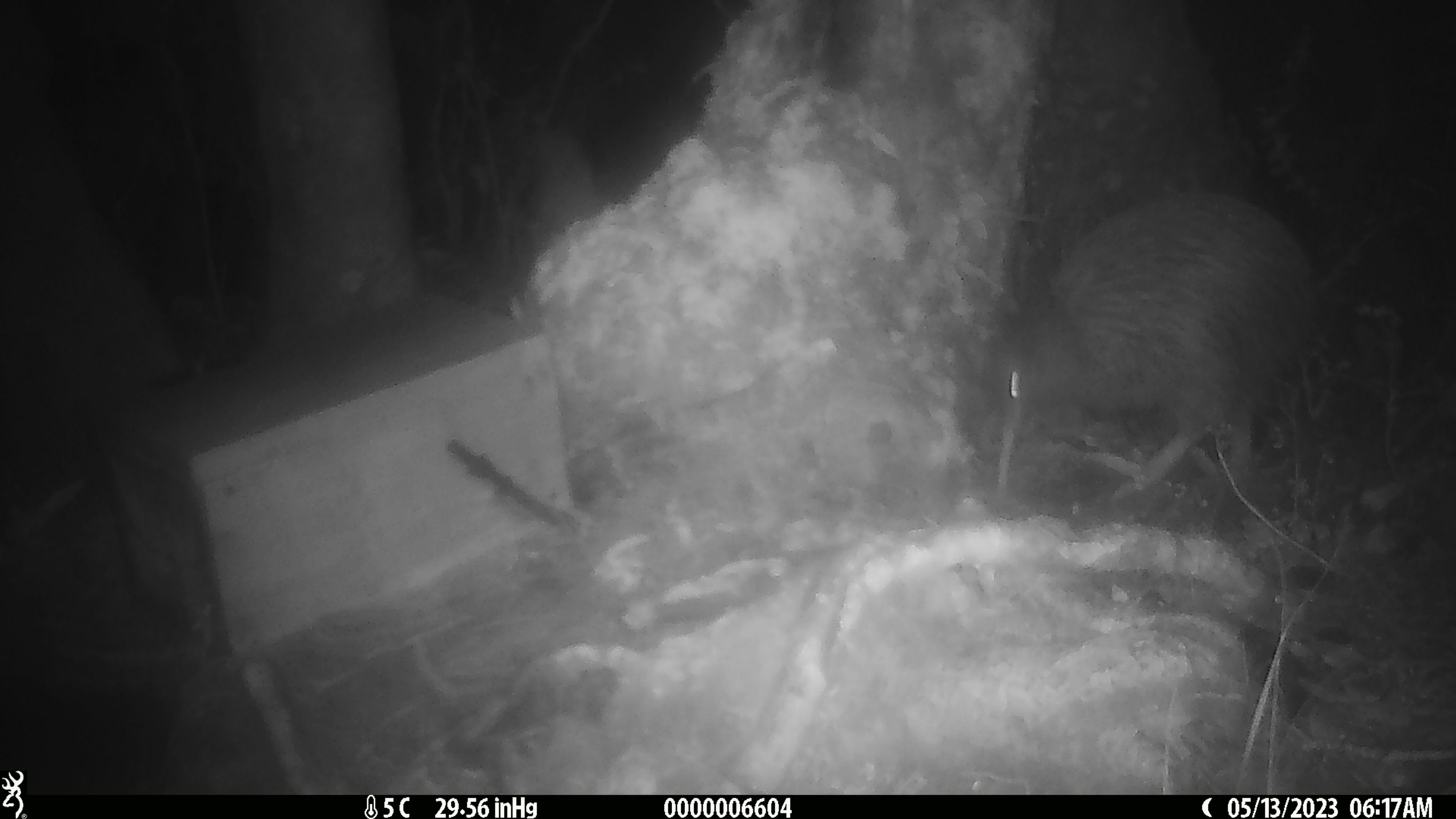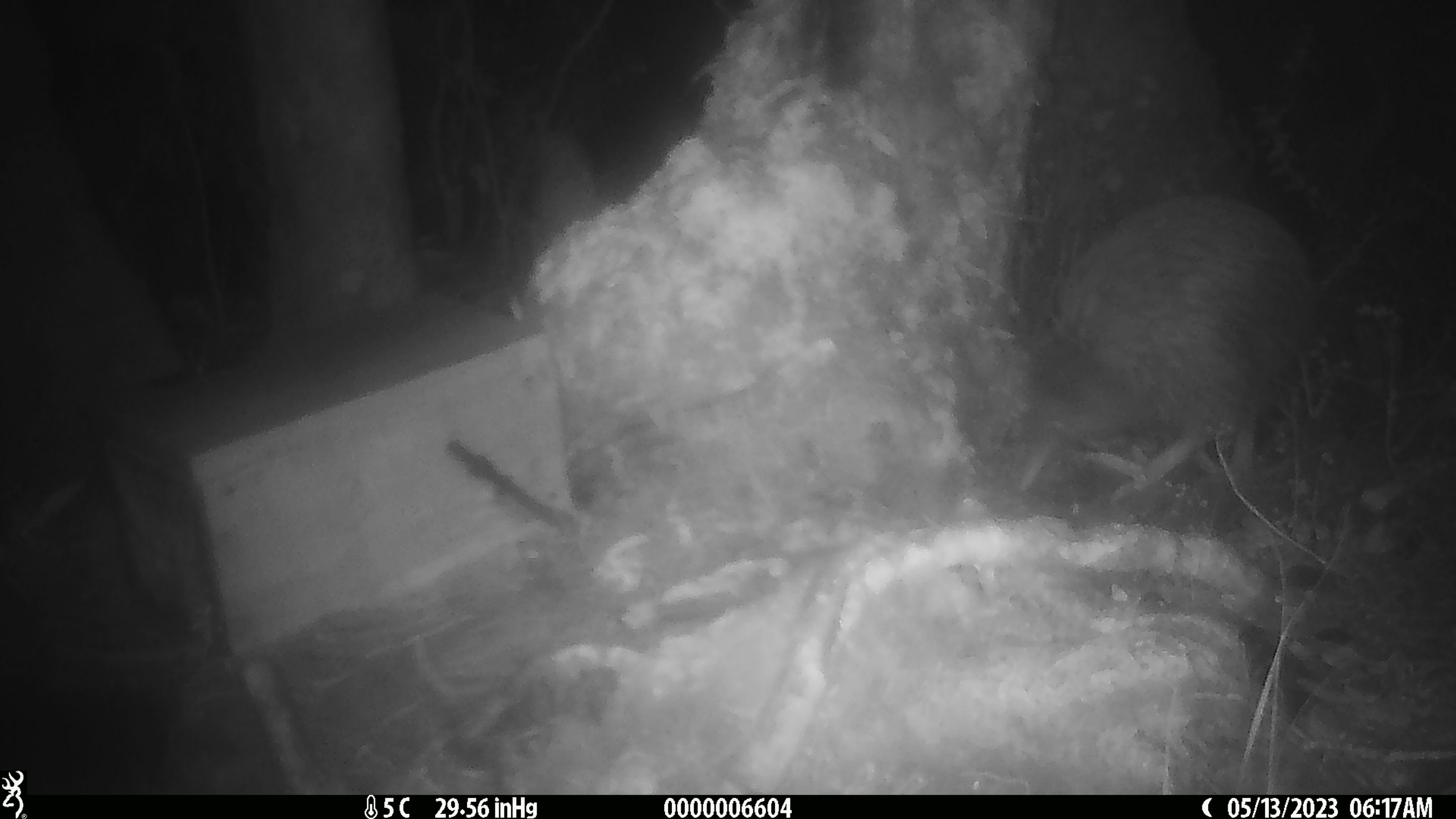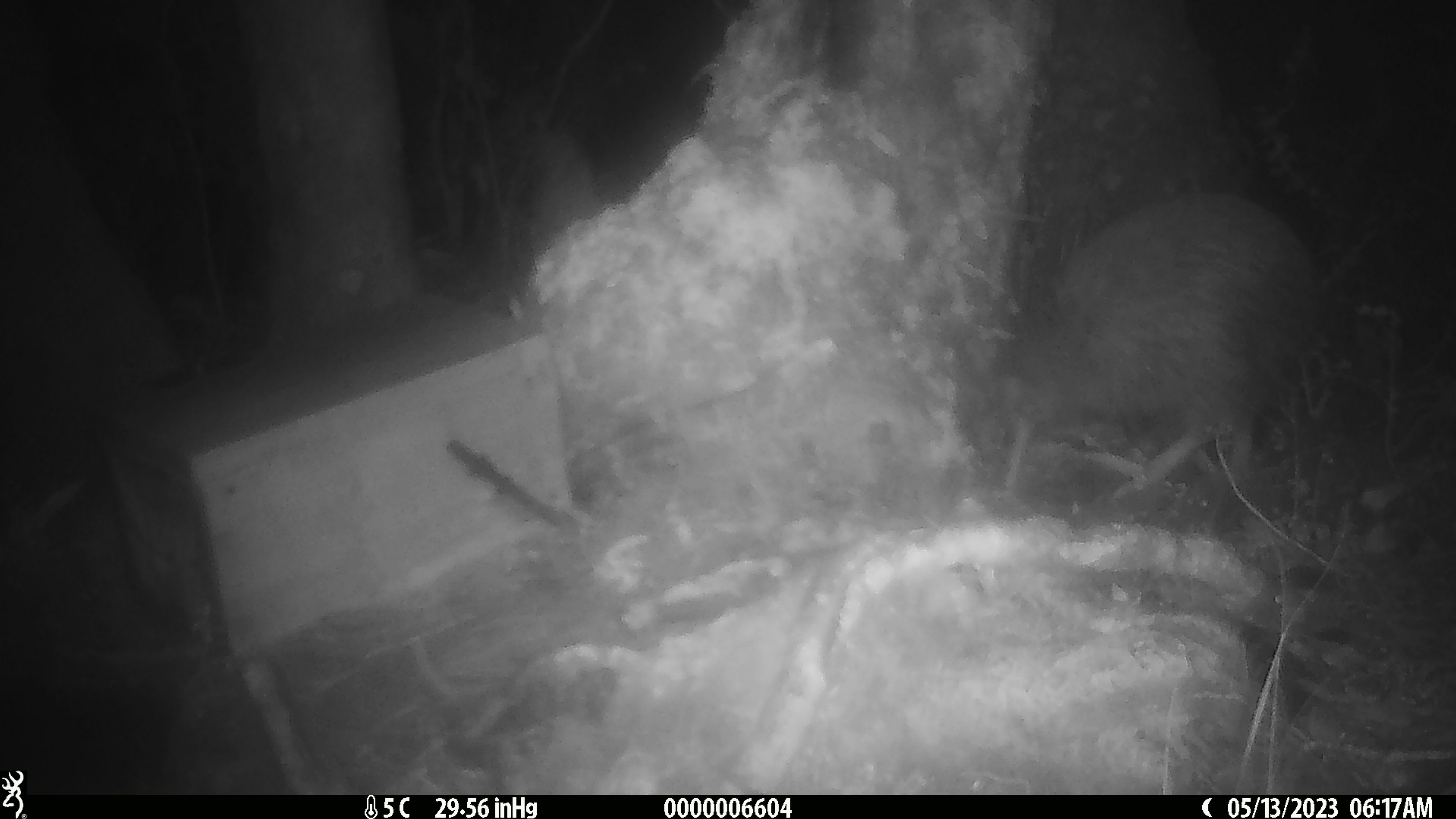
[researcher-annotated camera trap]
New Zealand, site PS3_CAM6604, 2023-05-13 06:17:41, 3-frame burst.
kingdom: Animalia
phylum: Chordata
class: Aves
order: Apterygiformes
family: Apterygidae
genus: Apteryx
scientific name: Apteryx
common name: kiwi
Kiwi (Apteryx).